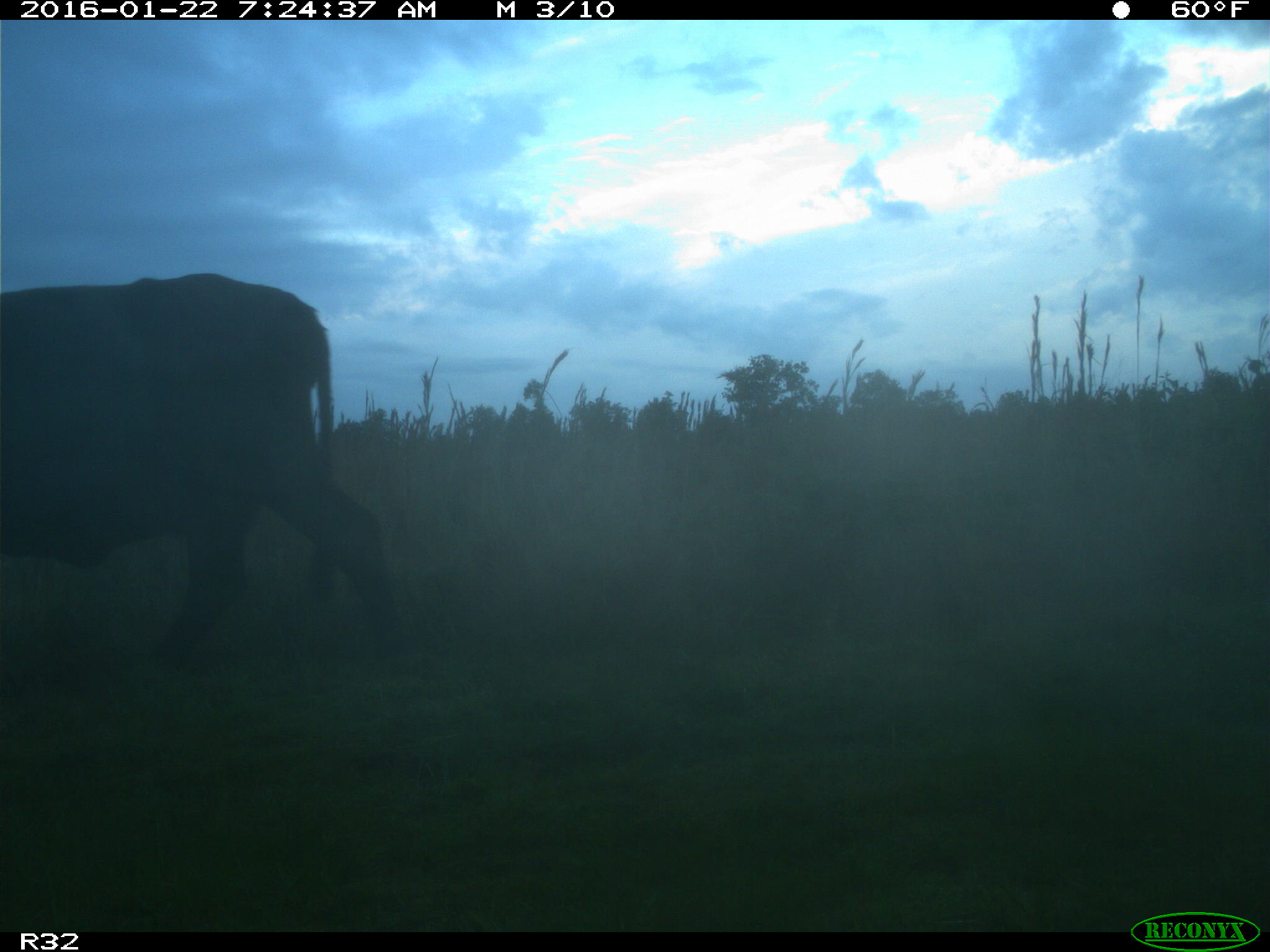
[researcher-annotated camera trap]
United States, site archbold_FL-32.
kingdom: Animalia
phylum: Chordata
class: Mammalia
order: Artiodactyla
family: Bovidae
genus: Bos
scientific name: Bos taurus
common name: domestic cow